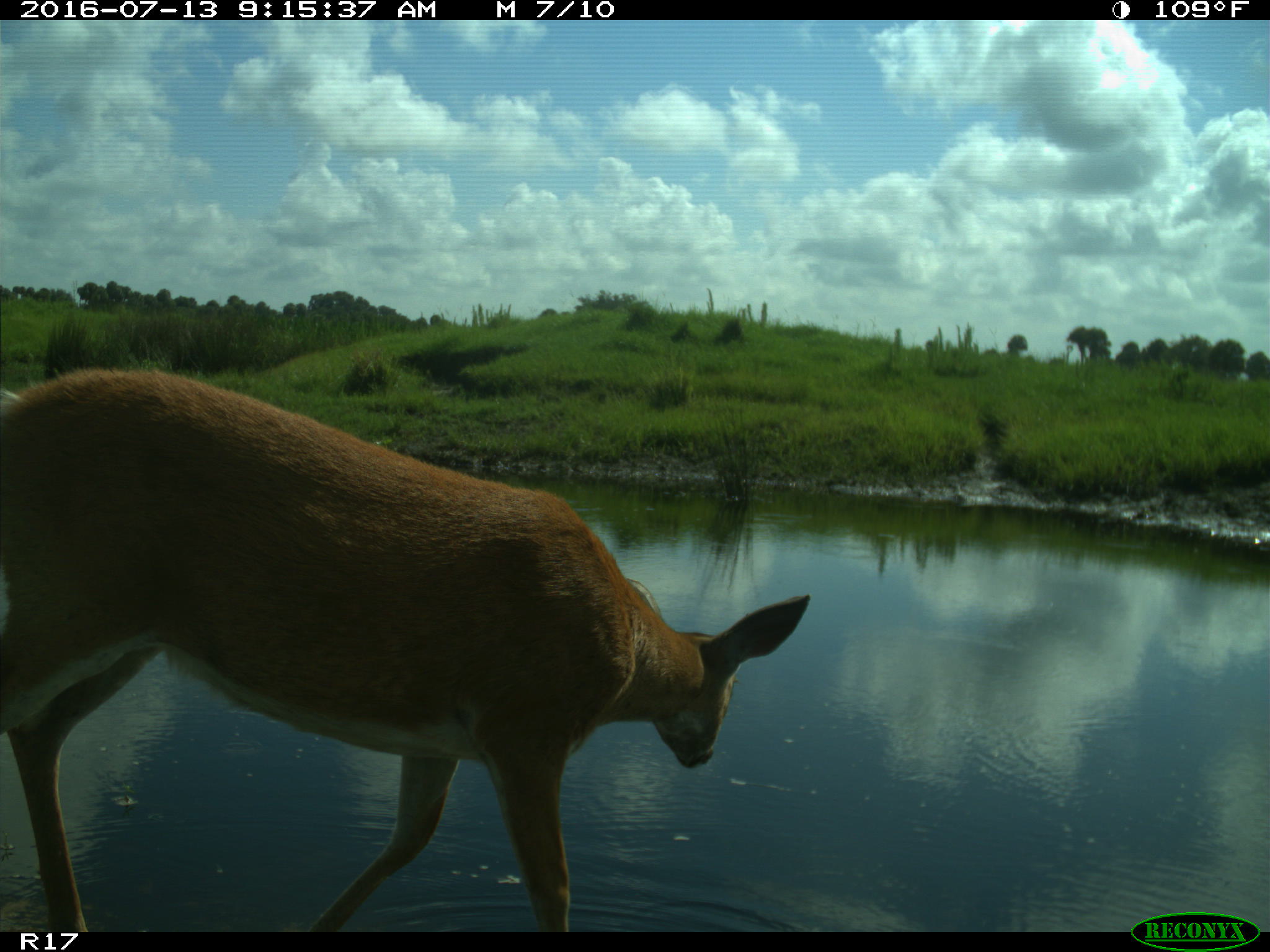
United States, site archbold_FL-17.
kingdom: Animalia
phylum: Chordata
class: Mammalia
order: Artiodactyla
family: Cervidae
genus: Odocoileus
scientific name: Odocoileus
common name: deer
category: unidentified deer